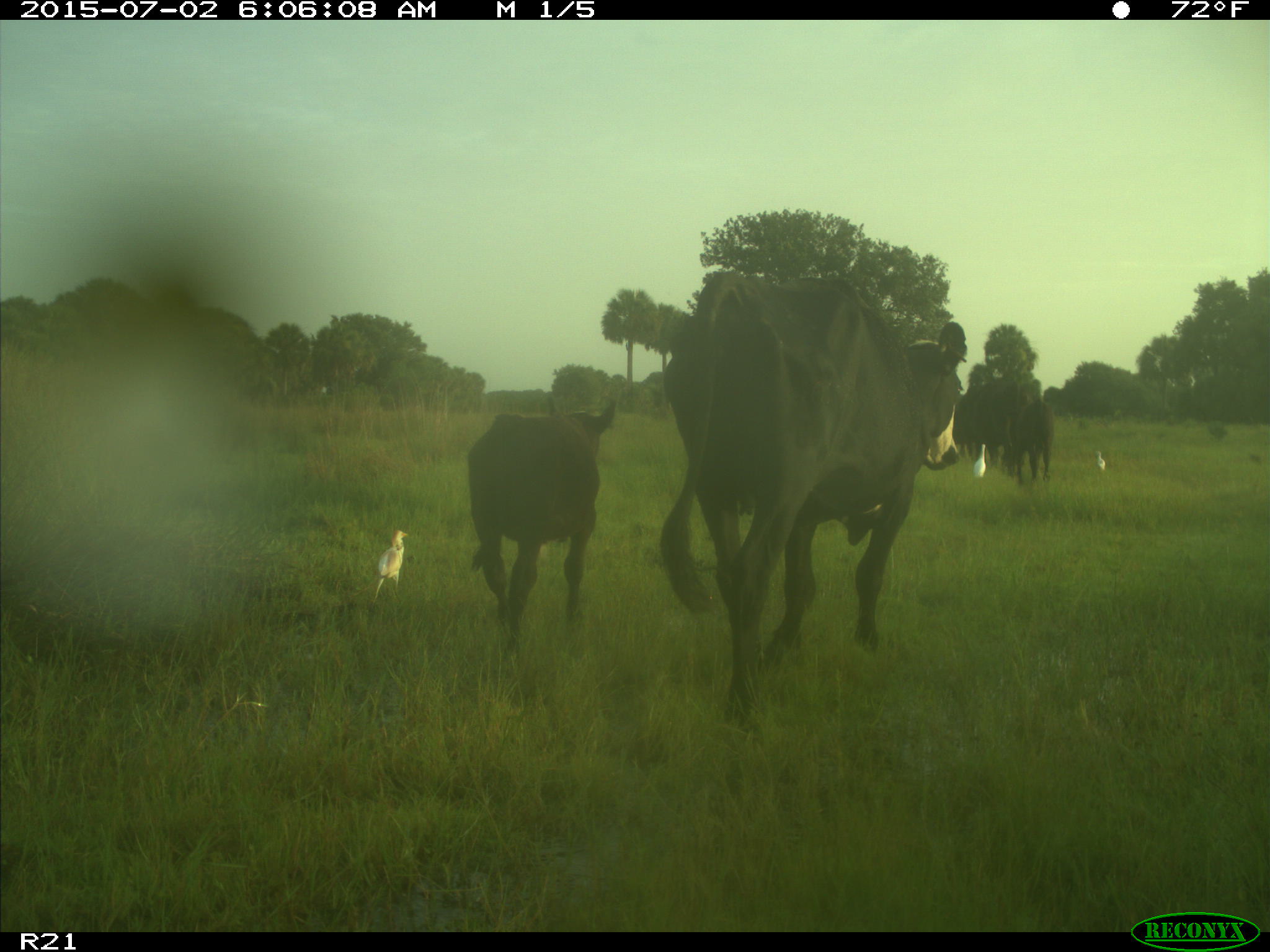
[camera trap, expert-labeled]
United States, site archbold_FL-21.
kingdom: Animalia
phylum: Chordata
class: Mammalia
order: Artiodactyla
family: Bovidae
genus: Bos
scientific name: Bos taurus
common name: domestic cow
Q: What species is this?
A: Bos taurus (domestic cow).